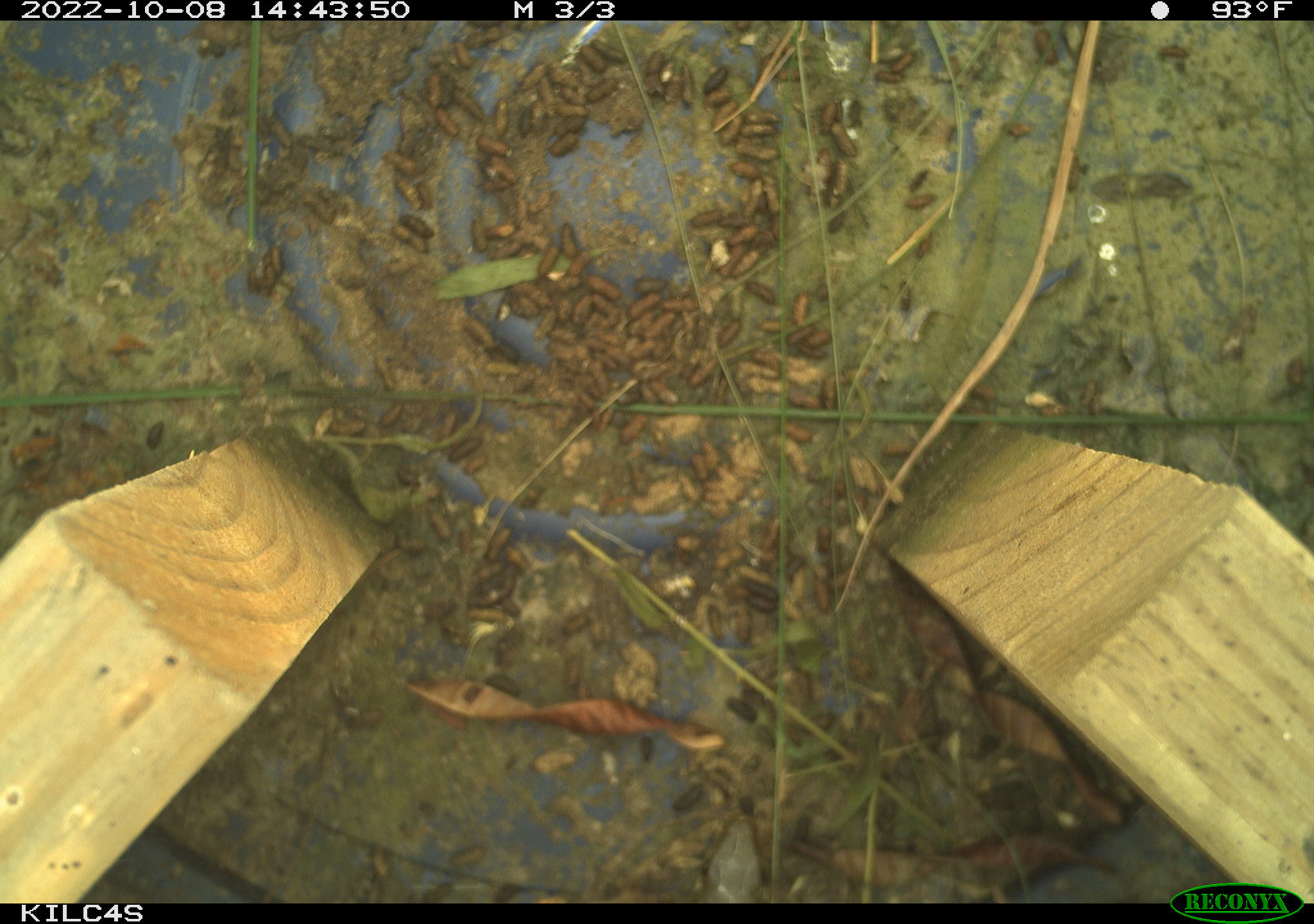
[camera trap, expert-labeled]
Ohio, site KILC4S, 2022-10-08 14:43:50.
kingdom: Animalia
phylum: Chordata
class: Reptilia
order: Squamata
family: Colubridae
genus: Thamnophis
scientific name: Thamnophis sirtalis sirtalis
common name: eastern gartersnake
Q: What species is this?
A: Eastern gartersnake (Thamnophis sirtalis sirtalis).